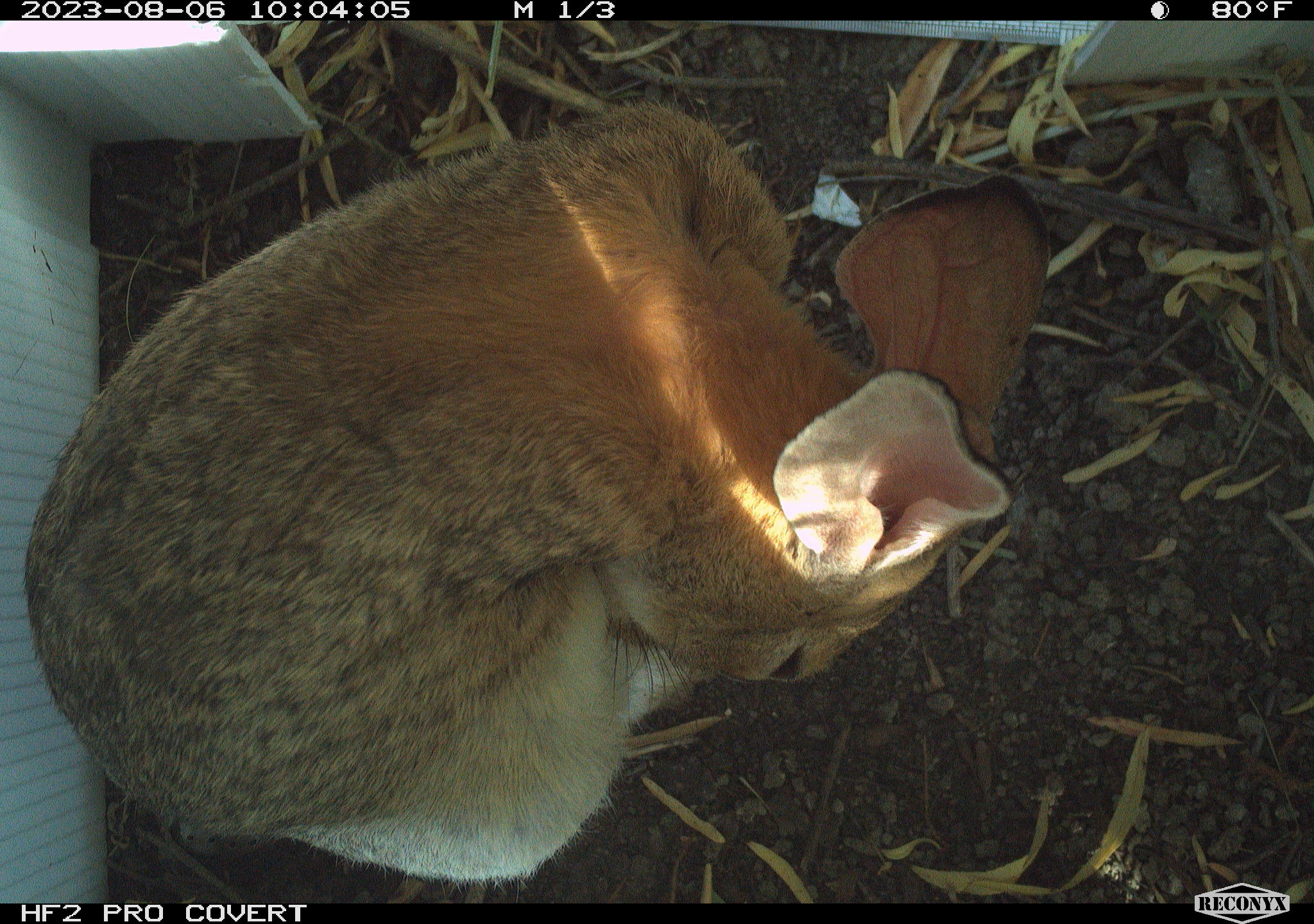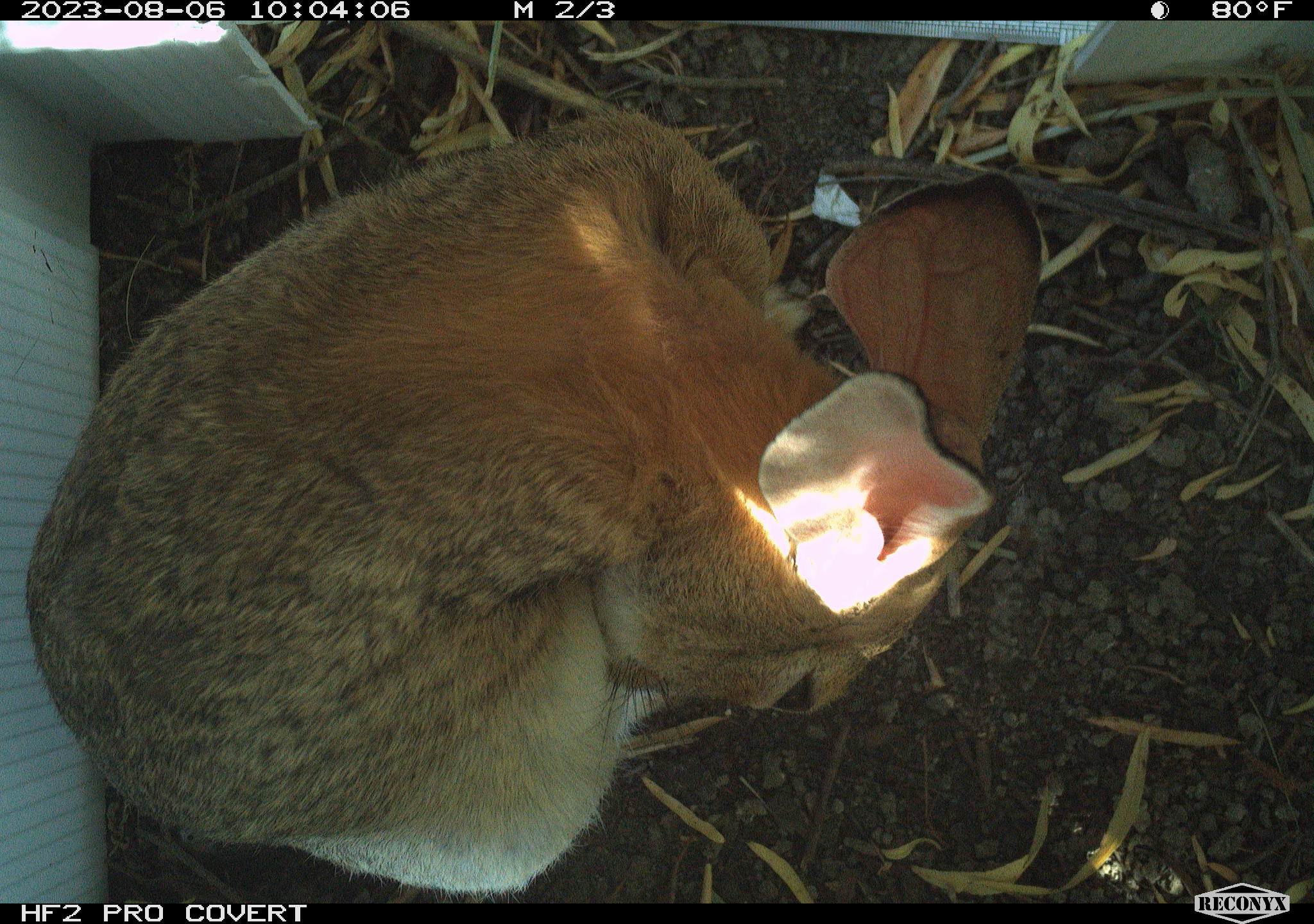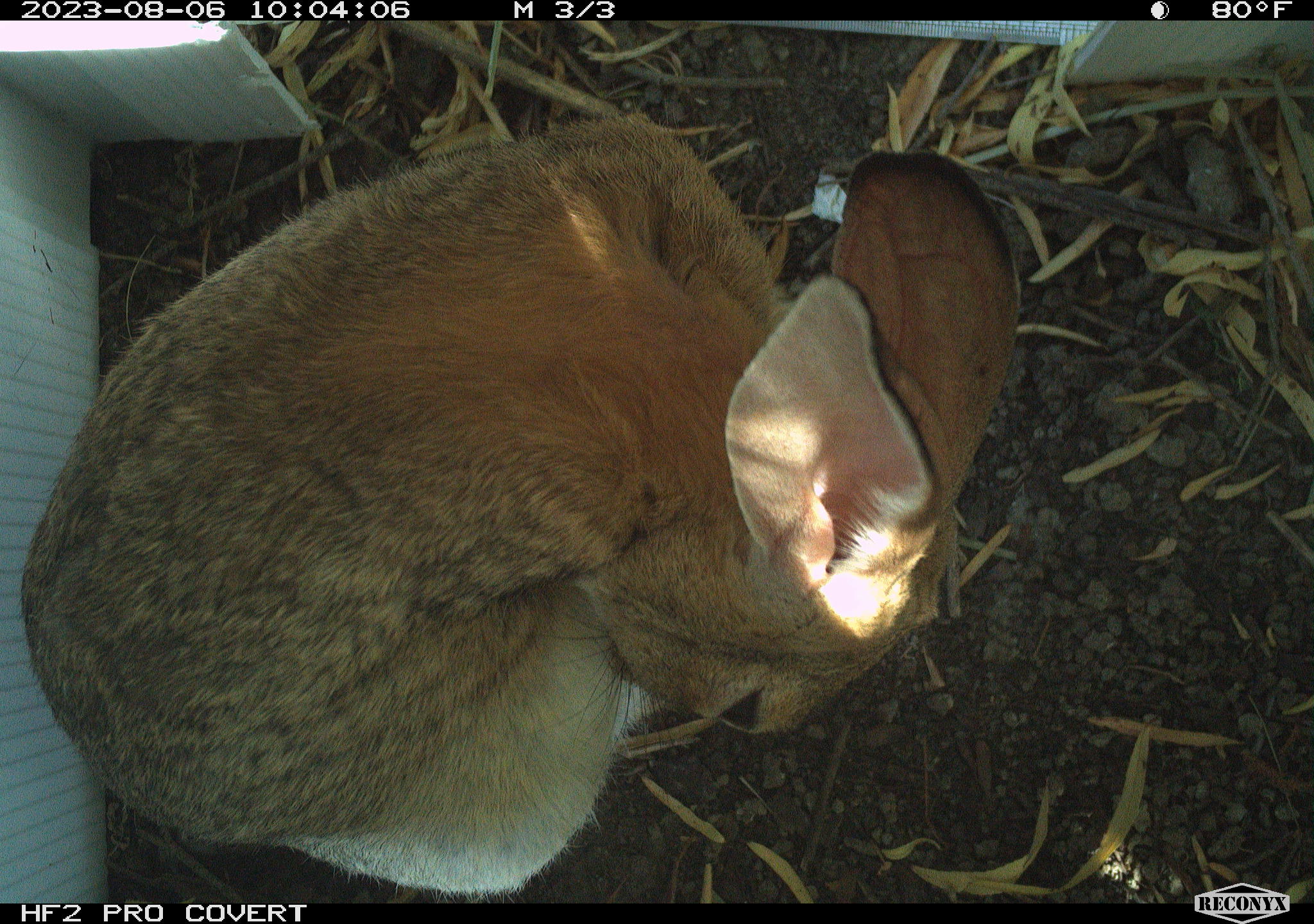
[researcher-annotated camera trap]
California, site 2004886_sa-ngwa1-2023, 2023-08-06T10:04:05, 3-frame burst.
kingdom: Animalia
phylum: Chordata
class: Mammalia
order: Lagomorpha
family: Leporidae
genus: Sylvilagus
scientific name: Sylvilagus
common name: cottontail rabbits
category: sylvilagus species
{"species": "sylvilagus species (cottontail rabbits) (Sylvilagus)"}